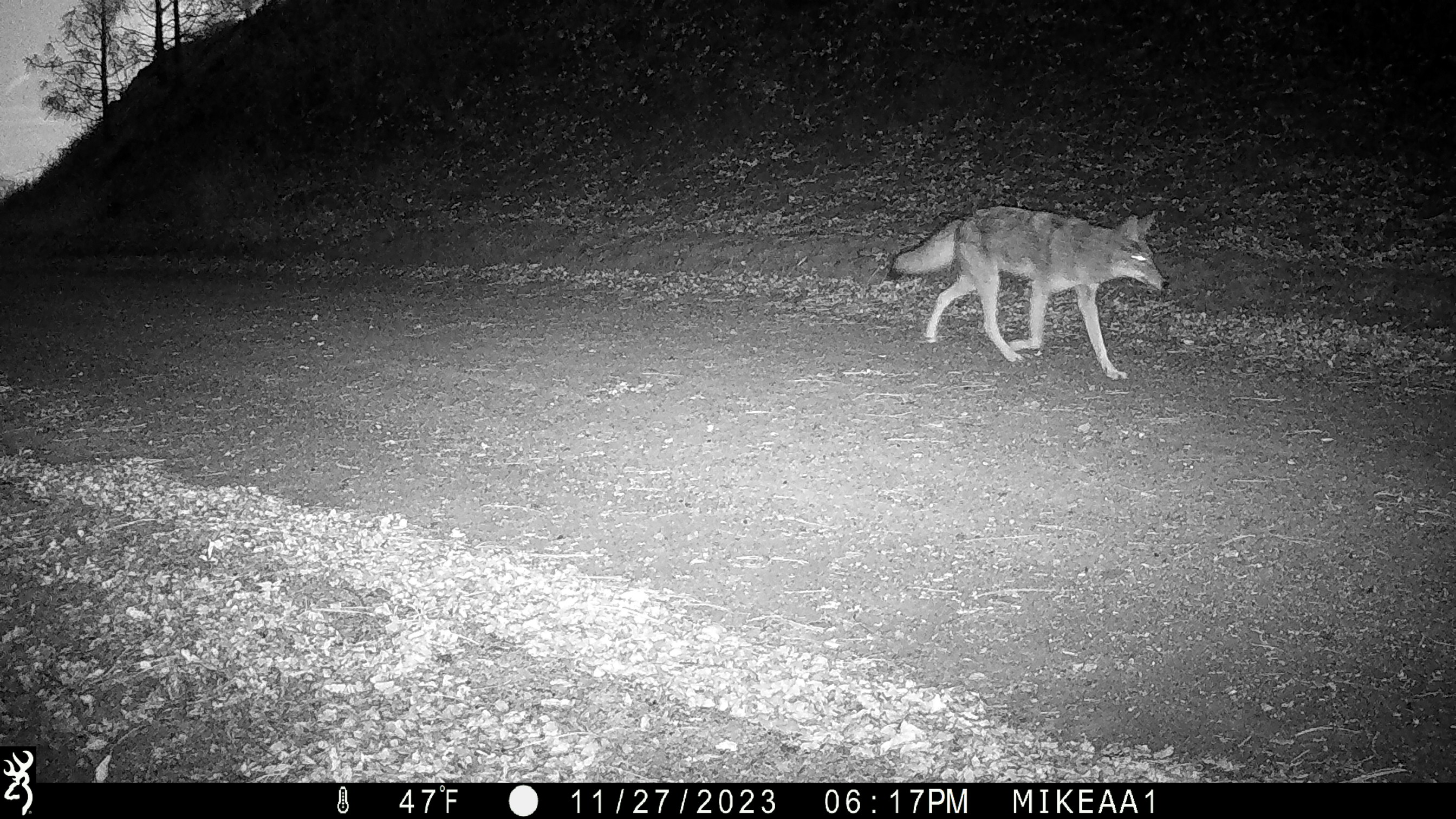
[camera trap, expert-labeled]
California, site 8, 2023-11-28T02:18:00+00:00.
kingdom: Animalia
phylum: Chordata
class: Mammalia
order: Carnivora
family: Canidae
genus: Canis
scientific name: Canis latrans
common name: coyote